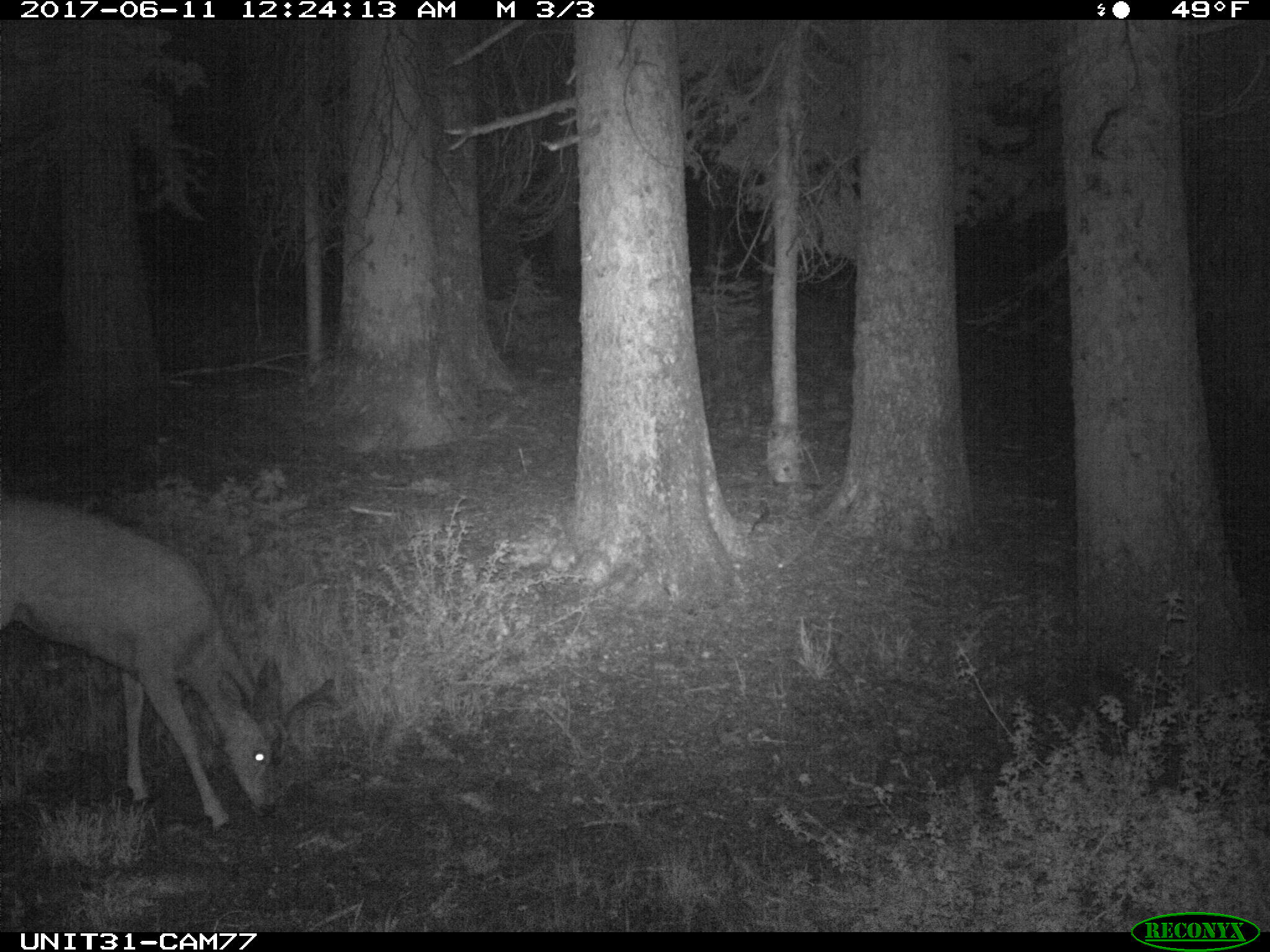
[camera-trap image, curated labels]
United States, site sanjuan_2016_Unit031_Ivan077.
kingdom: Animalia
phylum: Chordata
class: Mammalia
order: Artiodactyla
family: Cervidae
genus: Odocoileus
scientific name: Odocoileus hemionus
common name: mule deer